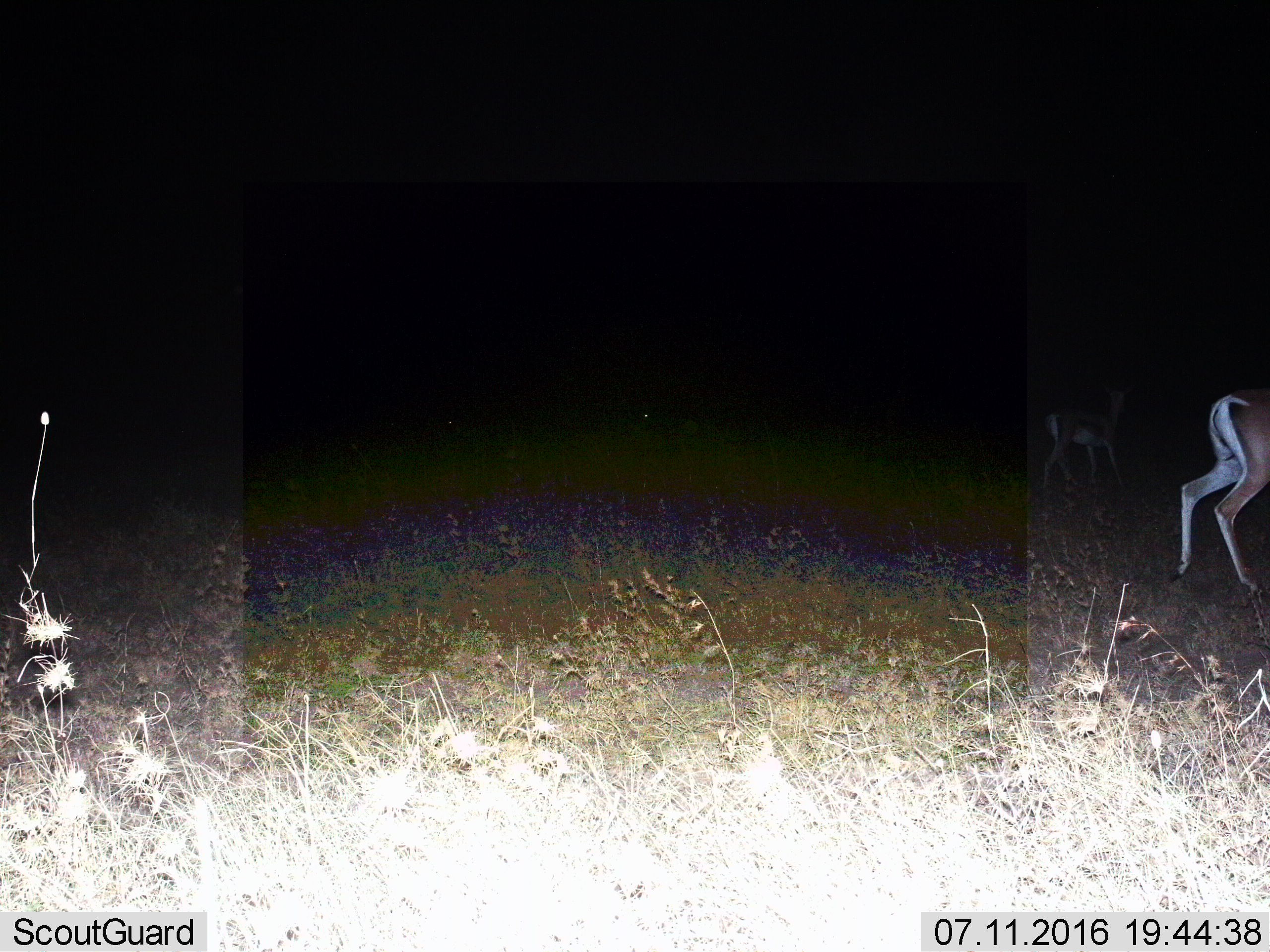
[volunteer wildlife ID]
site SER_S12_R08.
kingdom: Animalia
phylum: Chordata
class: Mammalia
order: Artiodactyla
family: Bovidae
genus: Eudorcas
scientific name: Eudorcas thomsonii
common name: thomson's gazelle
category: gazellethomsons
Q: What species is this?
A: Gazellethomsons (thomson's gazelle) (Eudorcas thomsonii).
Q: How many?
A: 2.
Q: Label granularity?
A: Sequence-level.